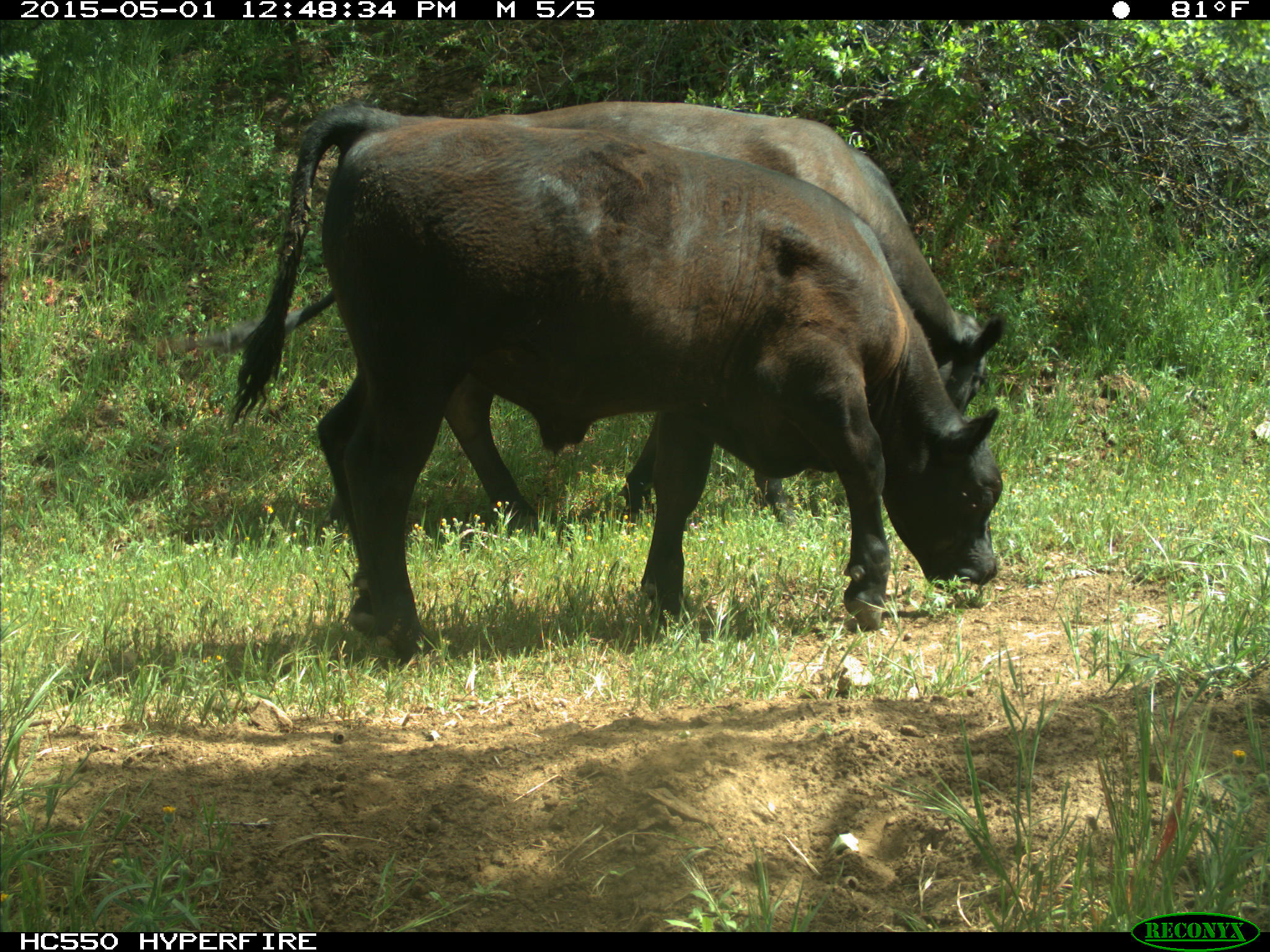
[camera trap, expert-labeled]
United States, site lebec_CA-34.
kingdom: Animalia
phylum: Chordata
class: Mammalia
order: Artiodactyla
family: Bovidae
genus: Bos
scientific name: Bos taurus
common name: domestic cow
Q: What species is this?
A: Bos taurus (domestic cow).